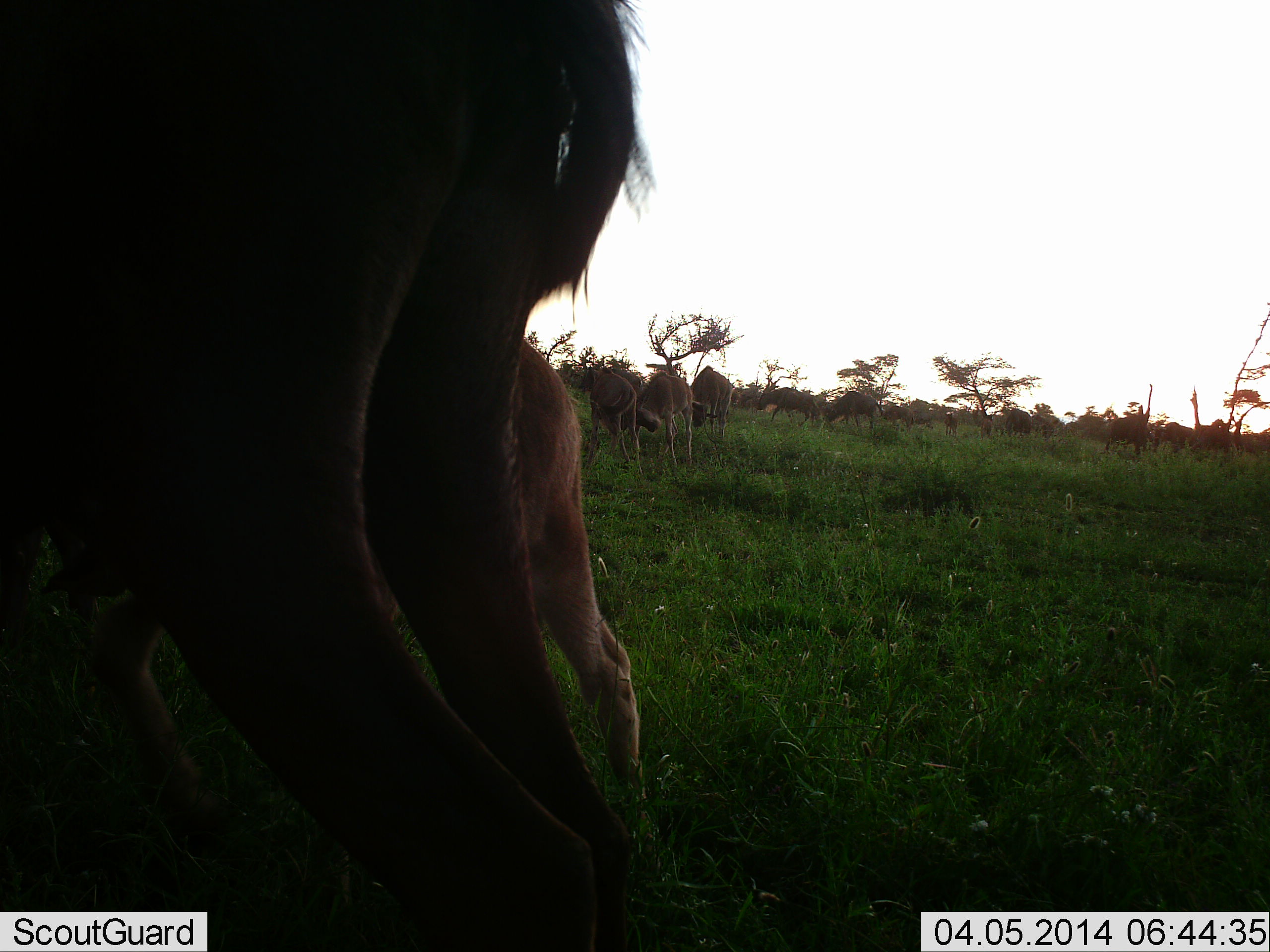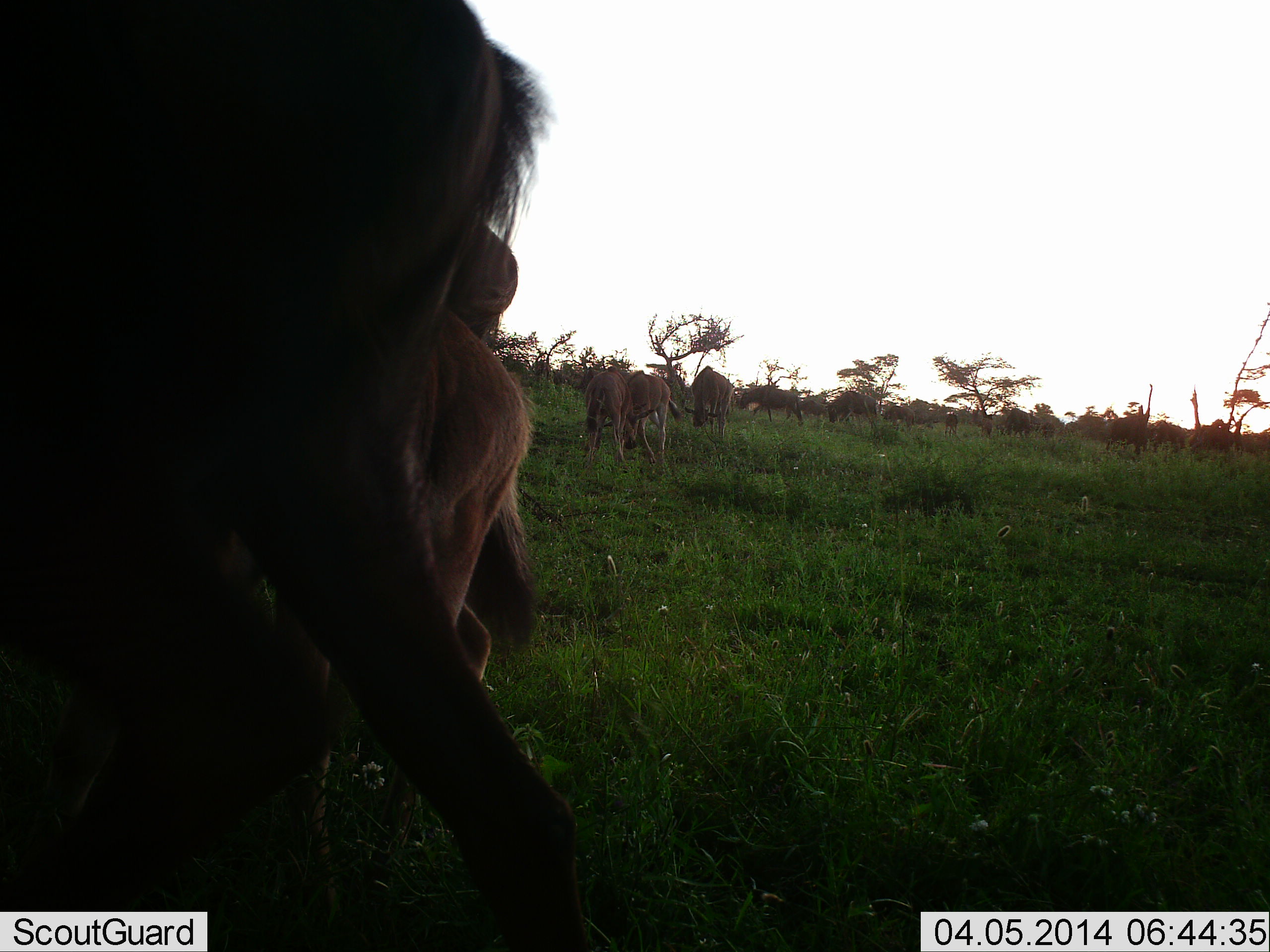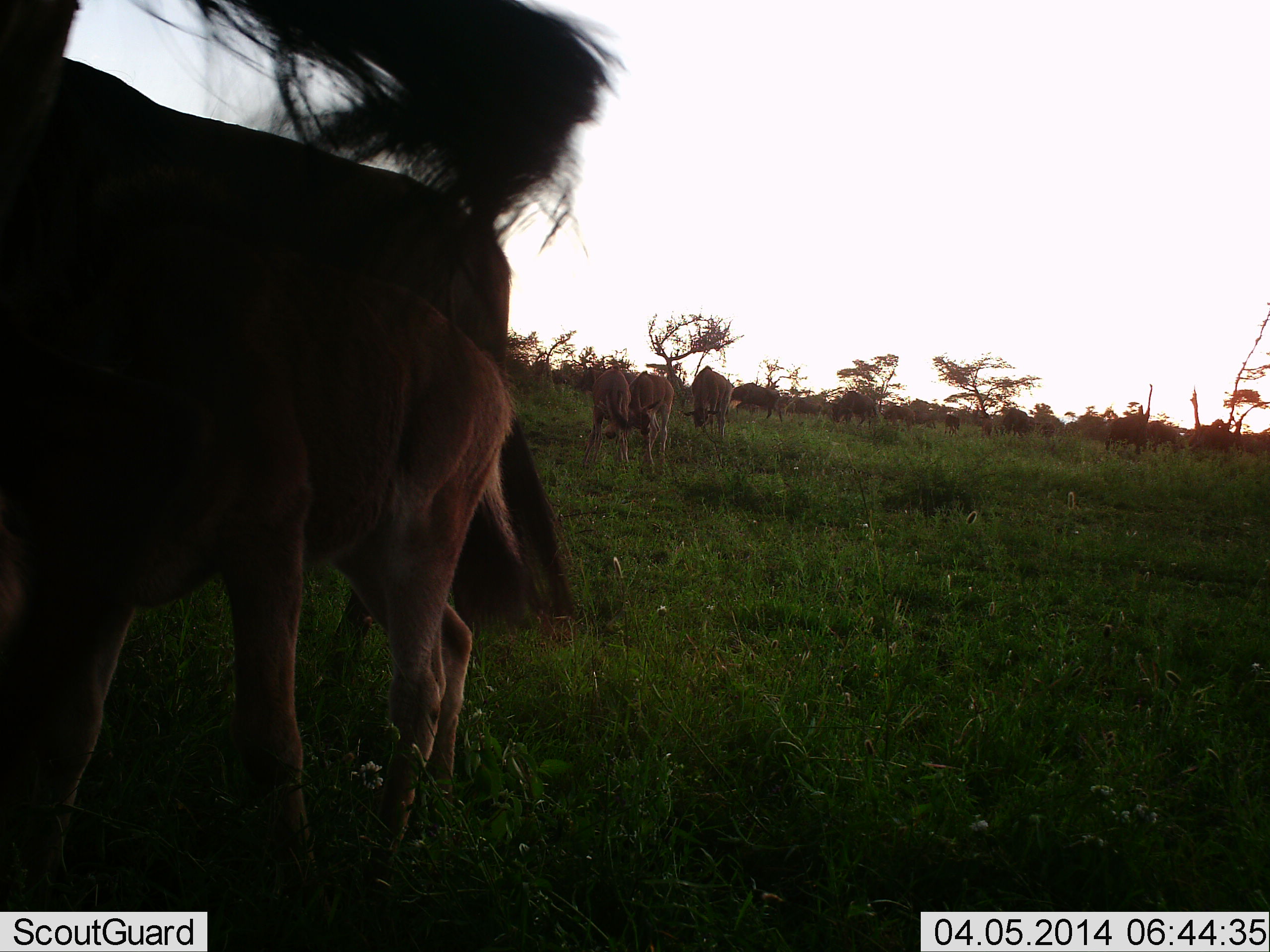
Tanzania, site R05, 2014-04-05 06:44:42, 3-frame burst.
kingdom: Animalia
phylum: Chordata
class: Mammalia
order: Artiodactyla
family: Bovidae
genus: Connochaetes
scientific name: Connochaetes taurinus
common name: blue wildebeest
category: wildebeest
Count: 11-50.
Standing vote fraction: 27%.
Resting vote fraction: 9%.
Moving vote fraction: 73%.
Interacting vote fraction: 0%.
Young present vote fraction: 45%.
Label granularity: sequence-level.